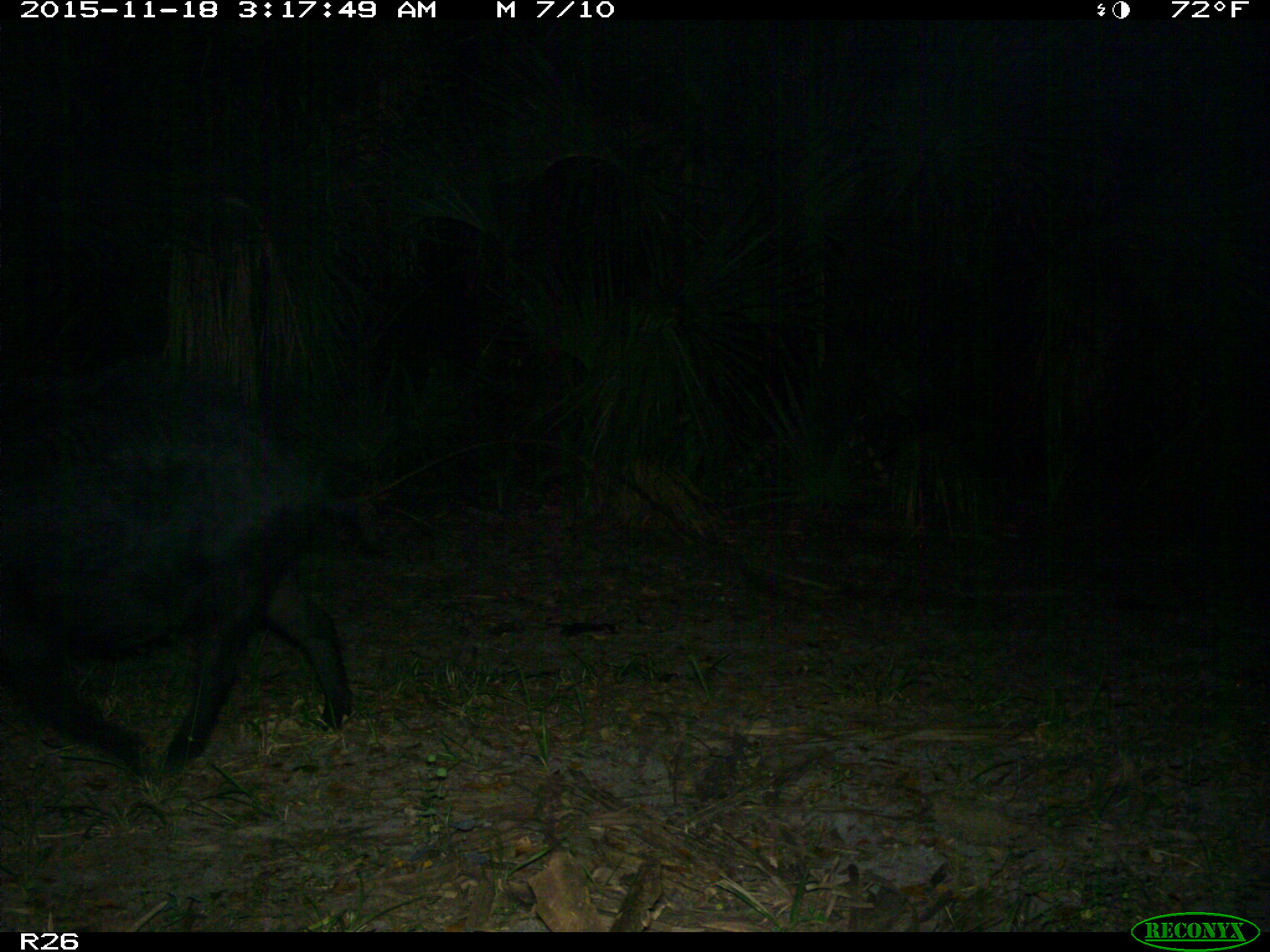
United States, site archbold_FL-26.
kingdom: Animalia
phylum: Chordata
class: Mammalia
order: Artiodactyla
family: Suidae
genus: Sus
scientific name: Sus scrofa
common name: wild boar